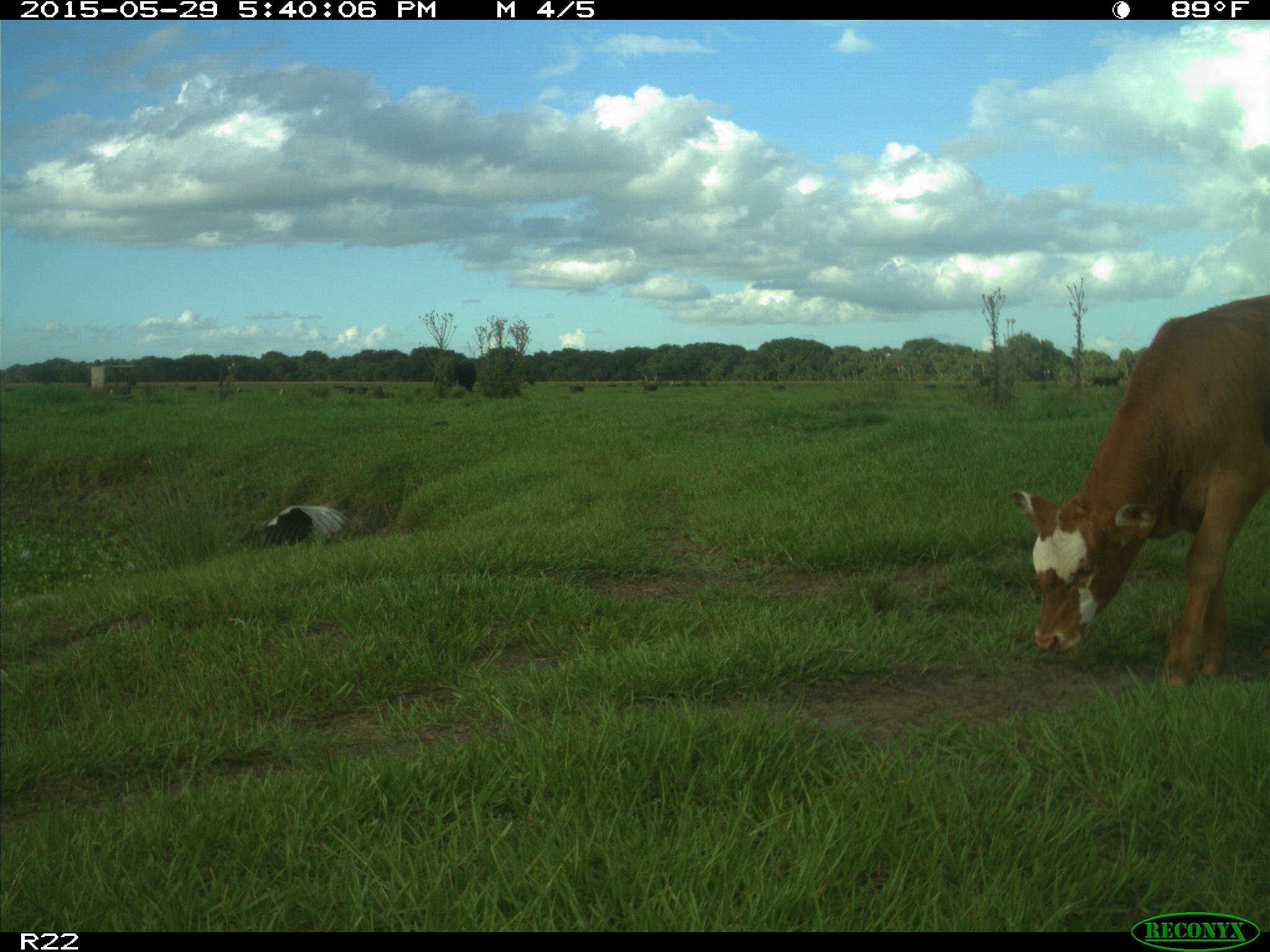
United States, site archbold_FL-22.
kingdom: Animalia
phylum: Chordata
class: Mammalia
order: Artiodactyla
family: Bovidae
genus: Bos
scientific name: Bos taurus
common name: domestic cow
Bos taurus (domestic cow).